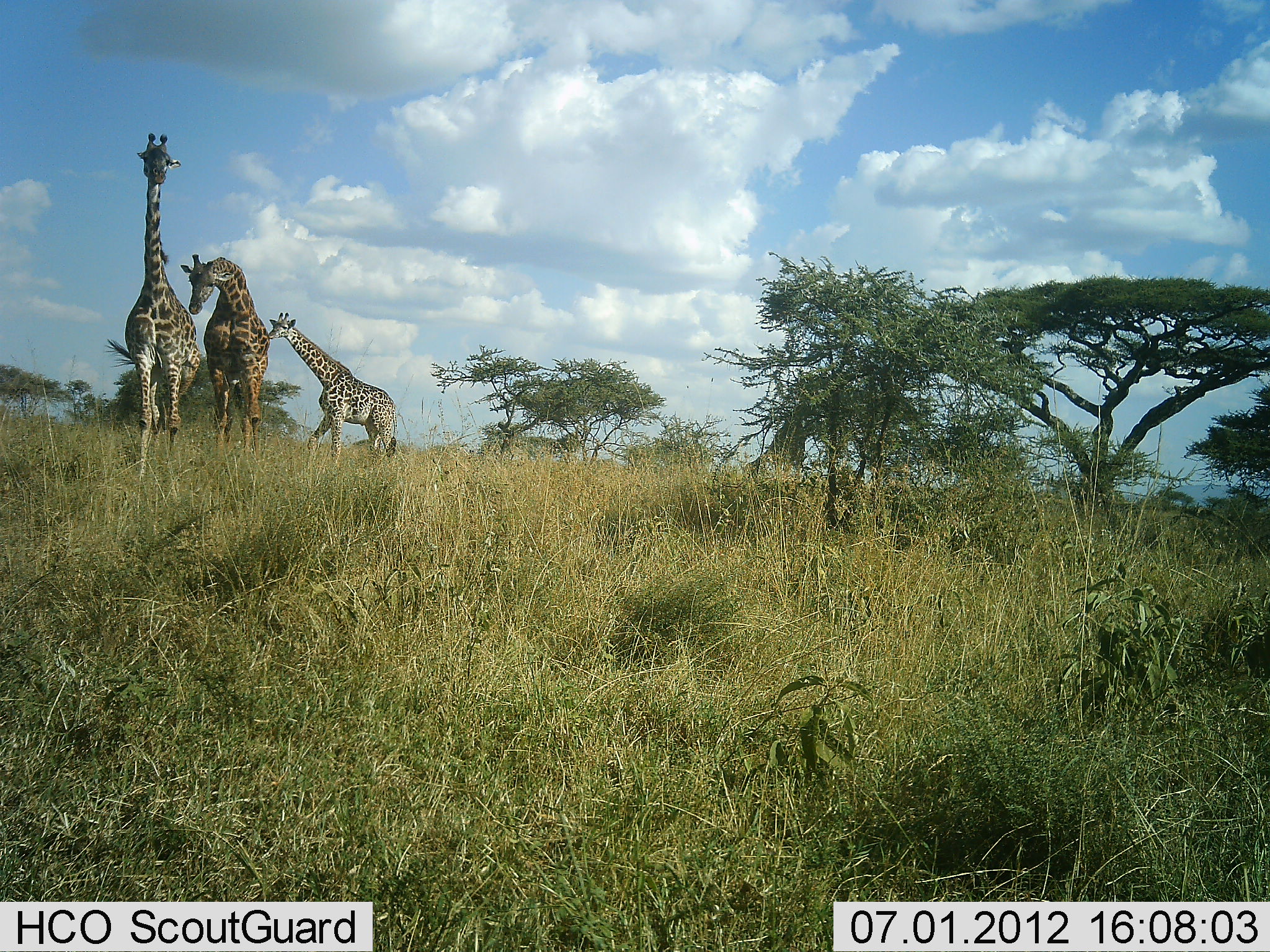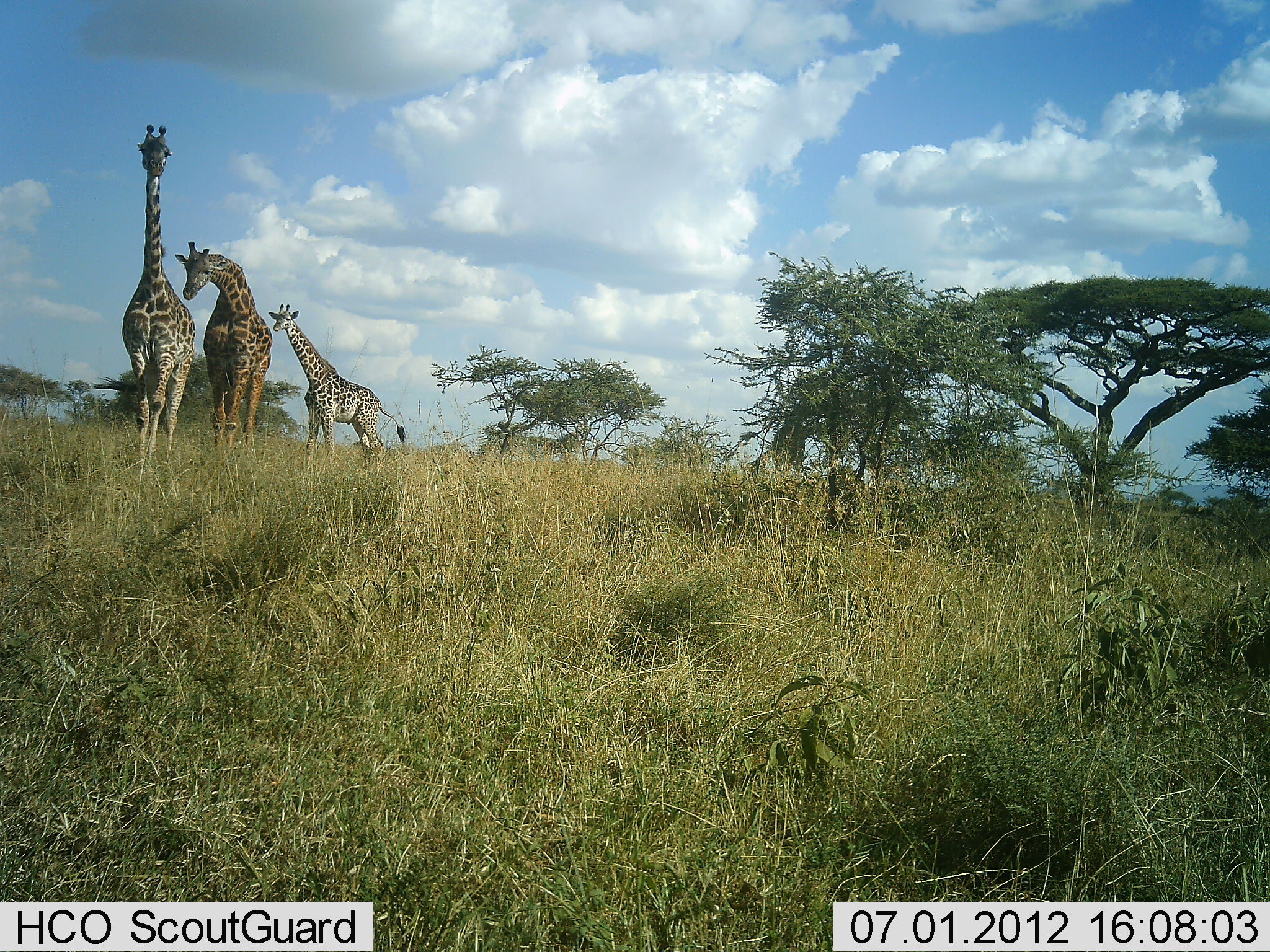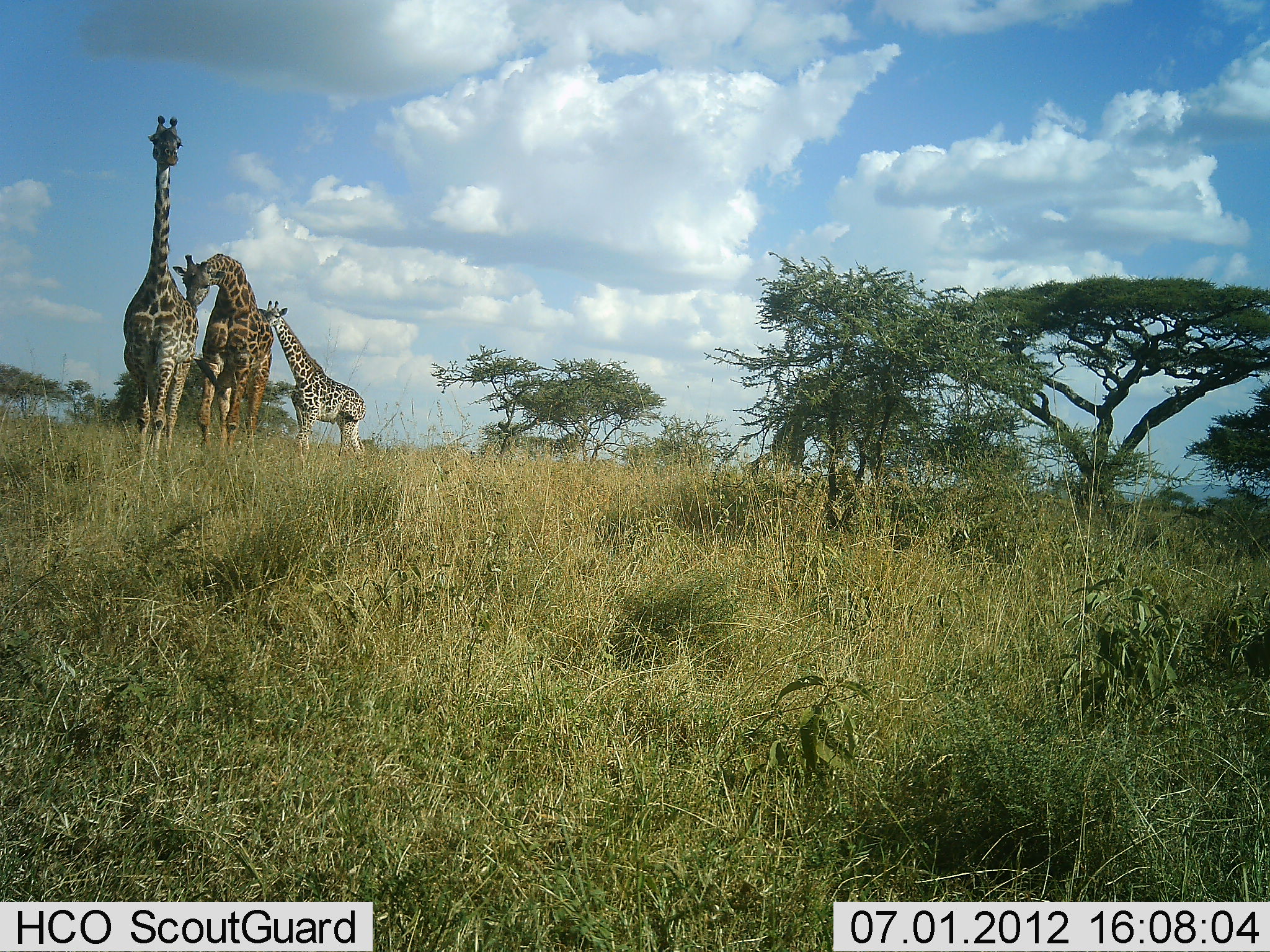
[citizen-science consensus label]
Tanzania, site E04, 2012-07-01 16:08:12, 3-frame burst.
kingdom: Animalia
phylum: Chordata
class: Mammalia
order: Artiodactyla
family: Giraffidae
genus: Giraffa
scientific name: Giraffa camelopardalis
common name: giraffe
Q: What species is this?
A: Giraffe (Giraffa camelopardalis).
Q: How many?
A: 3.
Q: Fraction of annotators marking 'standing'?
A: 50%.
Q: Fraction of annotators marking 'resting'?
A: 0%.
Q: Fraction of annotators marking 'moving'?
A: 60%.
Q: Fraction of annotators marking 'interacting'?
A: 30%.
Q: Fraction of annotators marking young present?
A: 0%.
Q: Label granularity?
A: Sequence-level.